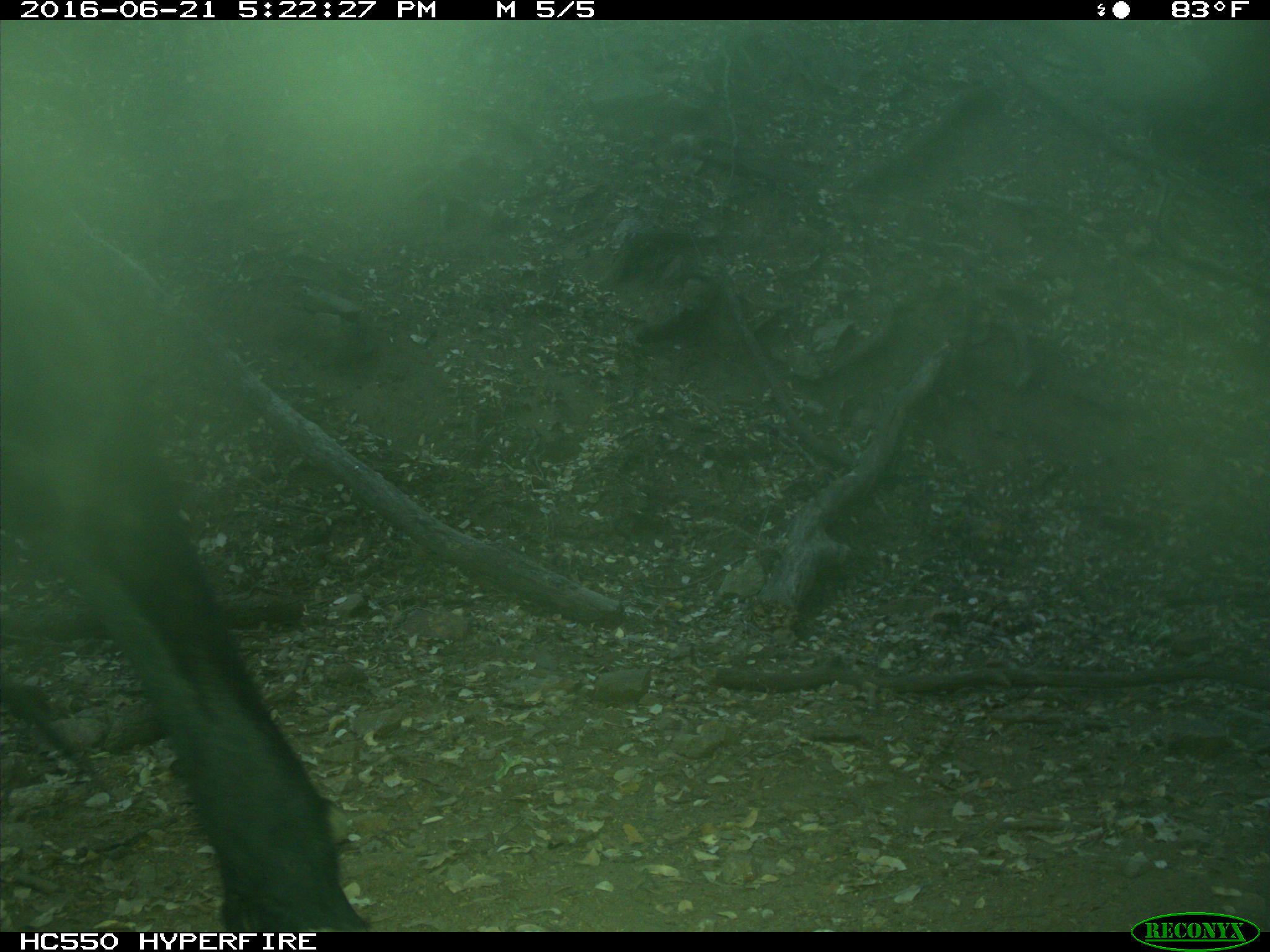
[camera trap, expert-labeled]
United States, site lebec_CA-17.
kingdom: Animalia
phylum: Chordata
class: Mammalia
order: Artiodactyla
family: Bovidae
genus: Bos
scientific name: Bos taurus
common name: domestic cow